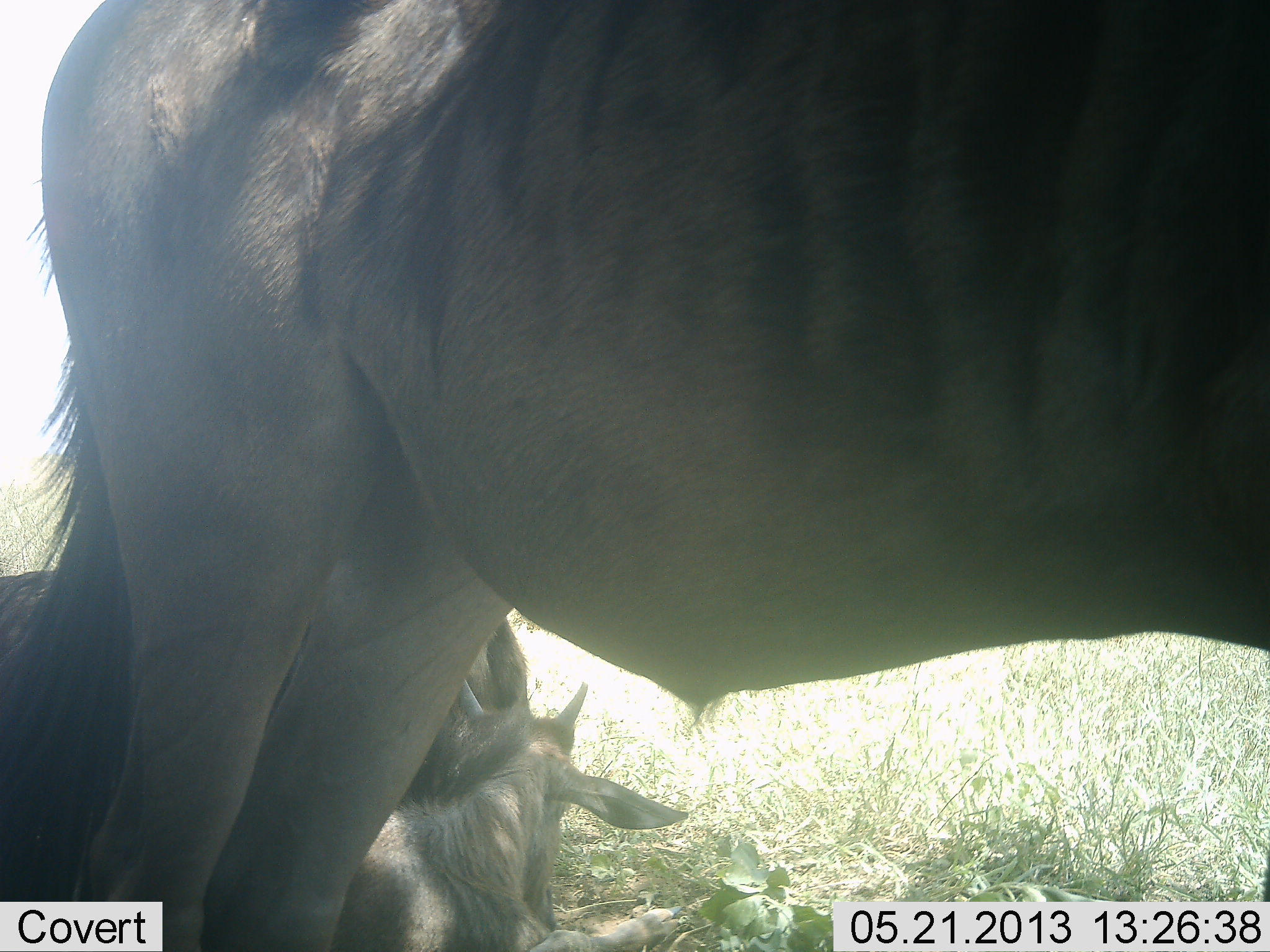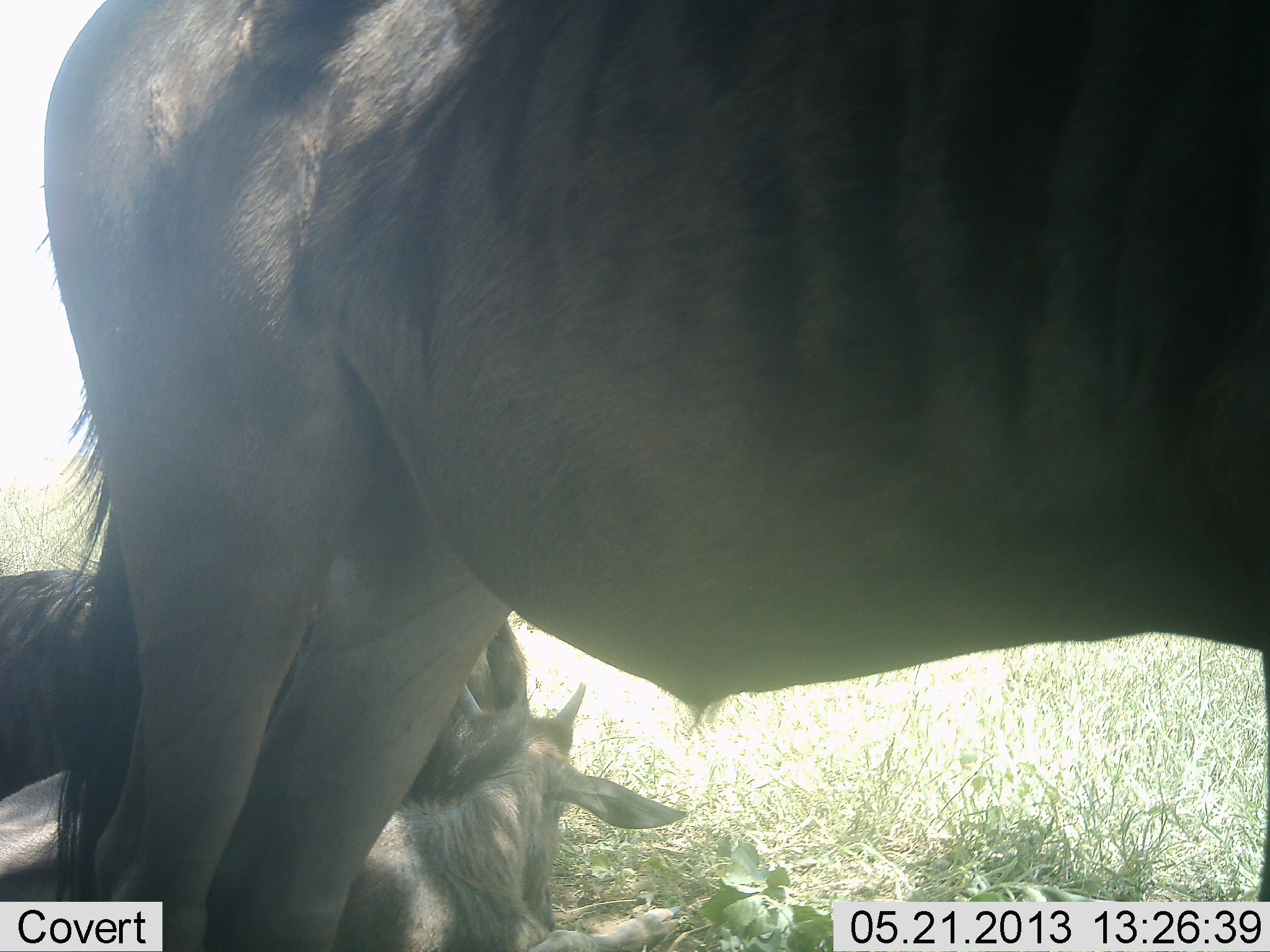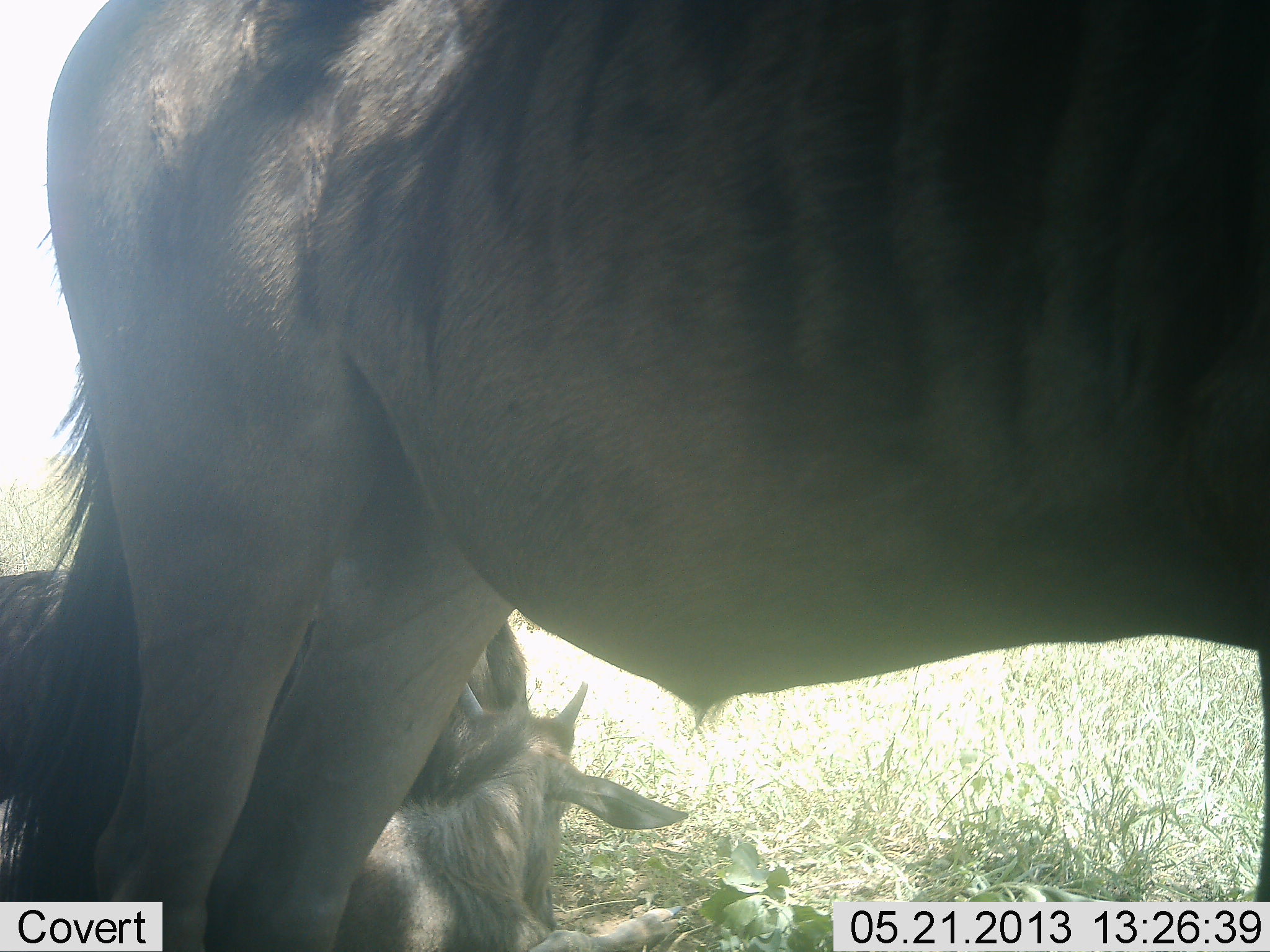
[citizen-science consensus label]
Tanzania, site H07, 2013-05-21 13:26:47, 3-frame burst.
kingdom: Animalia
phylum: Chordata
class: Mammalia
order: Artiodactyla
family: Bovidae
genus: Connochaetes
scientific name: Connochaetes taurinus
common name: blue wildebeest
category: wildebeest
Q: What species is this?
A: Wildebeest (blue wildebeest) (Connochaetes taurinus).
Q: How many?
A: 2.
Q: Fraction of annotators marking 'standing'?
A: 90%.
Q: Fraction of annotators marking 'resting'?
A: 100%.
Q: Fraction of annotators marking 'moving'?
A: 0%.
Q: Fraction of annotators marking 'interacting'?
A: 0%.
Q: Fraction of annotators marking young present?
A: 30%.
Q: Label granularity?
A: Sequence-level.